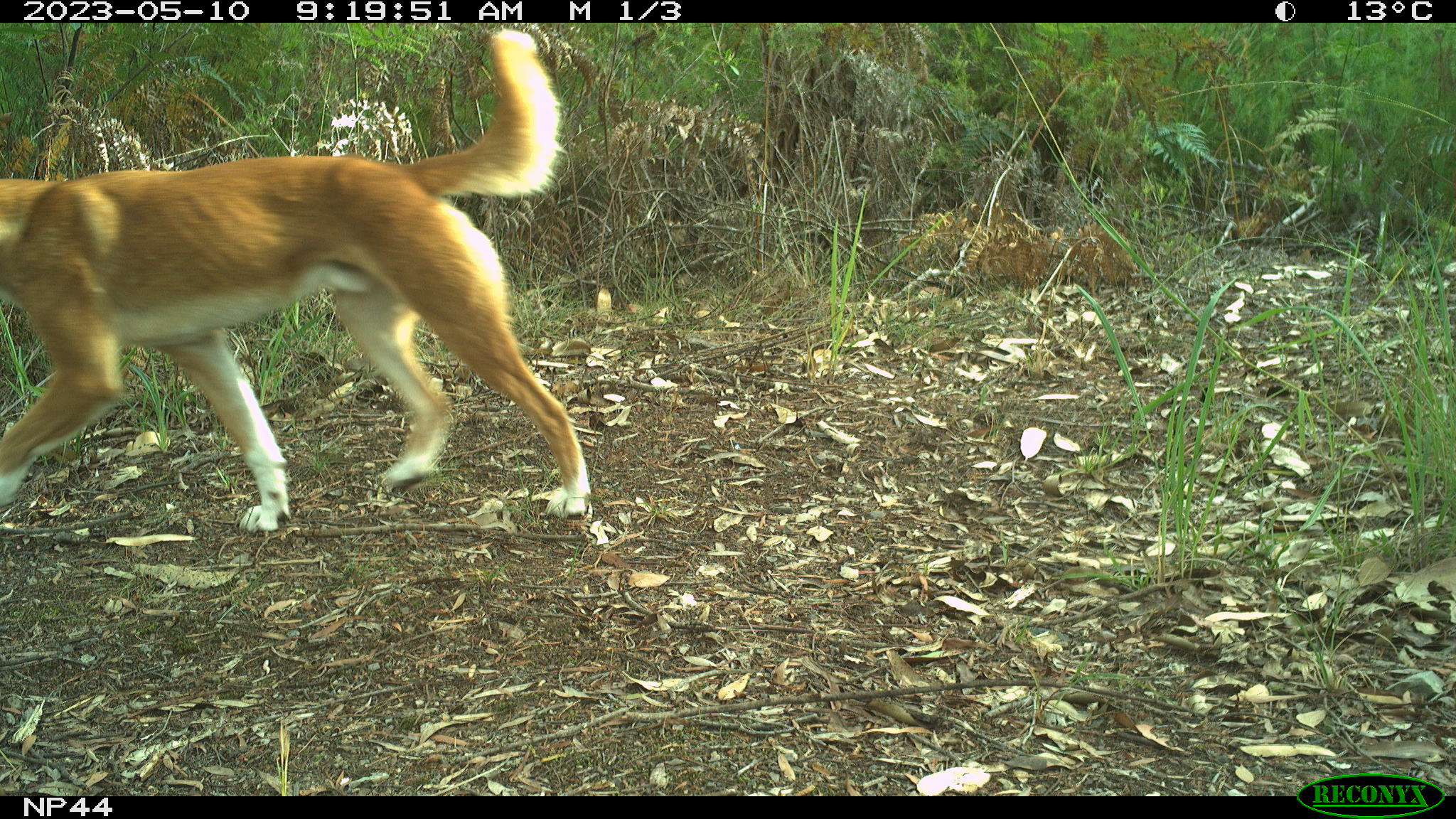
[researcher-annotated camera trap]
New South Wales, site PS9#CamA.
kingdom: Animalia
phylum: Chordata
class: Mammalia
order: Carnivora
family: Canidae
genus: Canis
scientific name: Canis familiaris dingo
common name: dingo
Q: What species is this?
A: Dingo (Canis familiaris dingo).